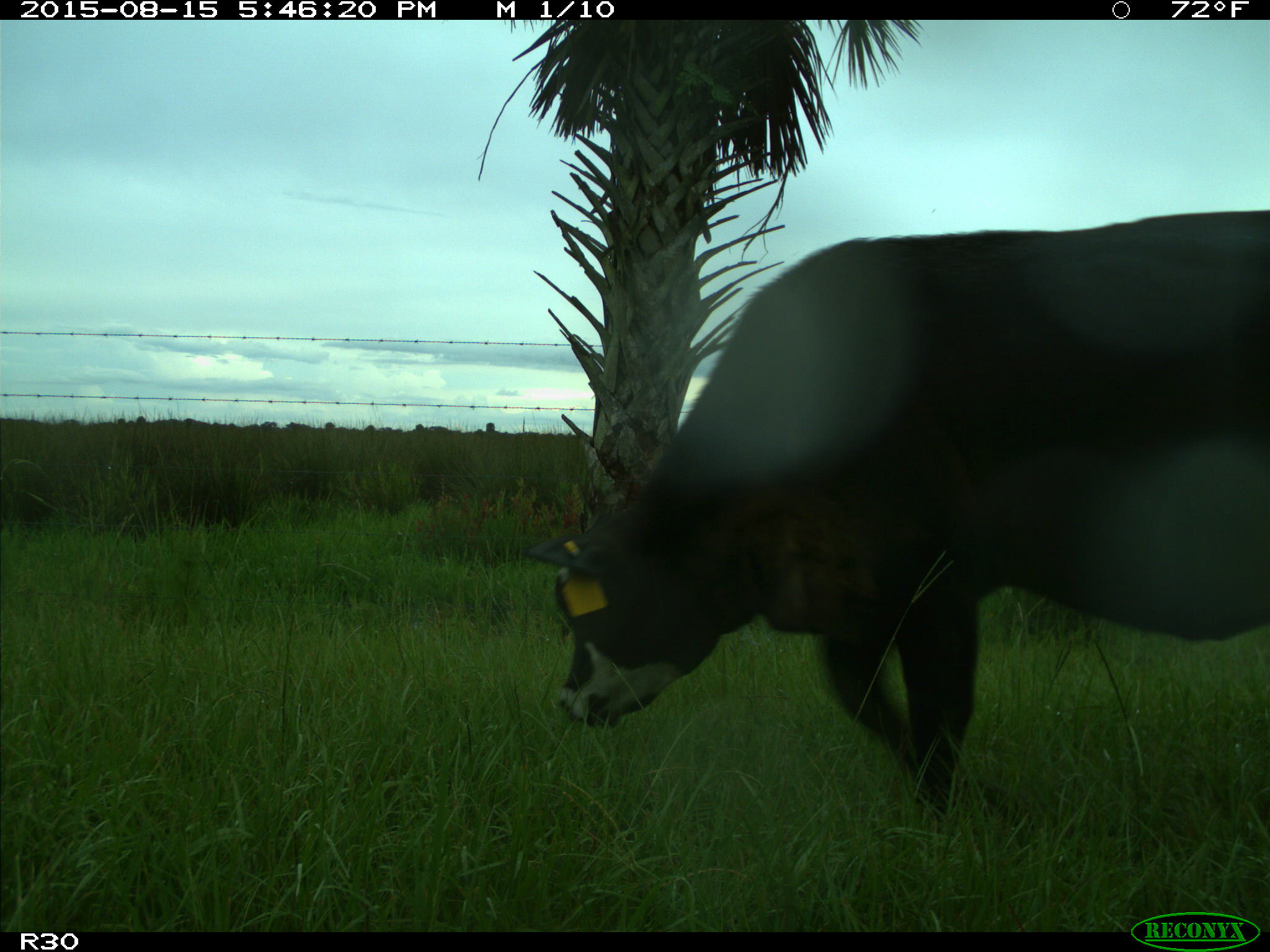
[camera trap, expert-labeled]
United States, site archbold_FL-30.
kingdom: Animalia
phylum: Chordata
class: Mammalia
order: Artiodactyla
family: Bovidae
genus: Bos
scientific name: Bos taurus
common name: domestic cow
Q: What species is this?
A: Bos taurus (domestic cow).